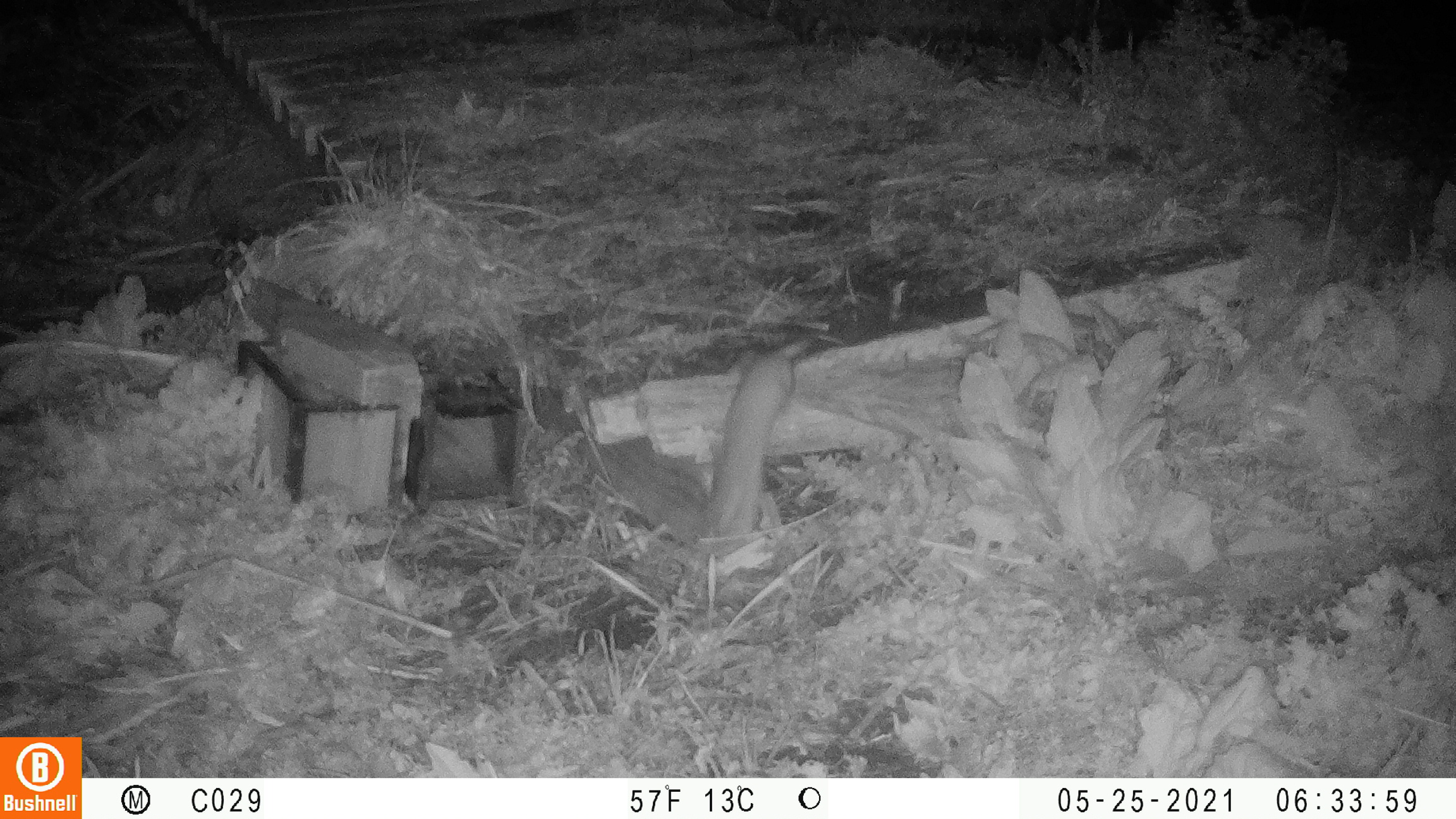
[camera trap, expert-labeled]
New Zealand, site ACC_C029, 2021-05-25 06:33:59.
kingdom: Animalia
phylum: Chordata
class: Mammalia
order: Carnivora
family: Mustelidae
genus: Mustela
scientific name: Mustela erminea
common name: stoat